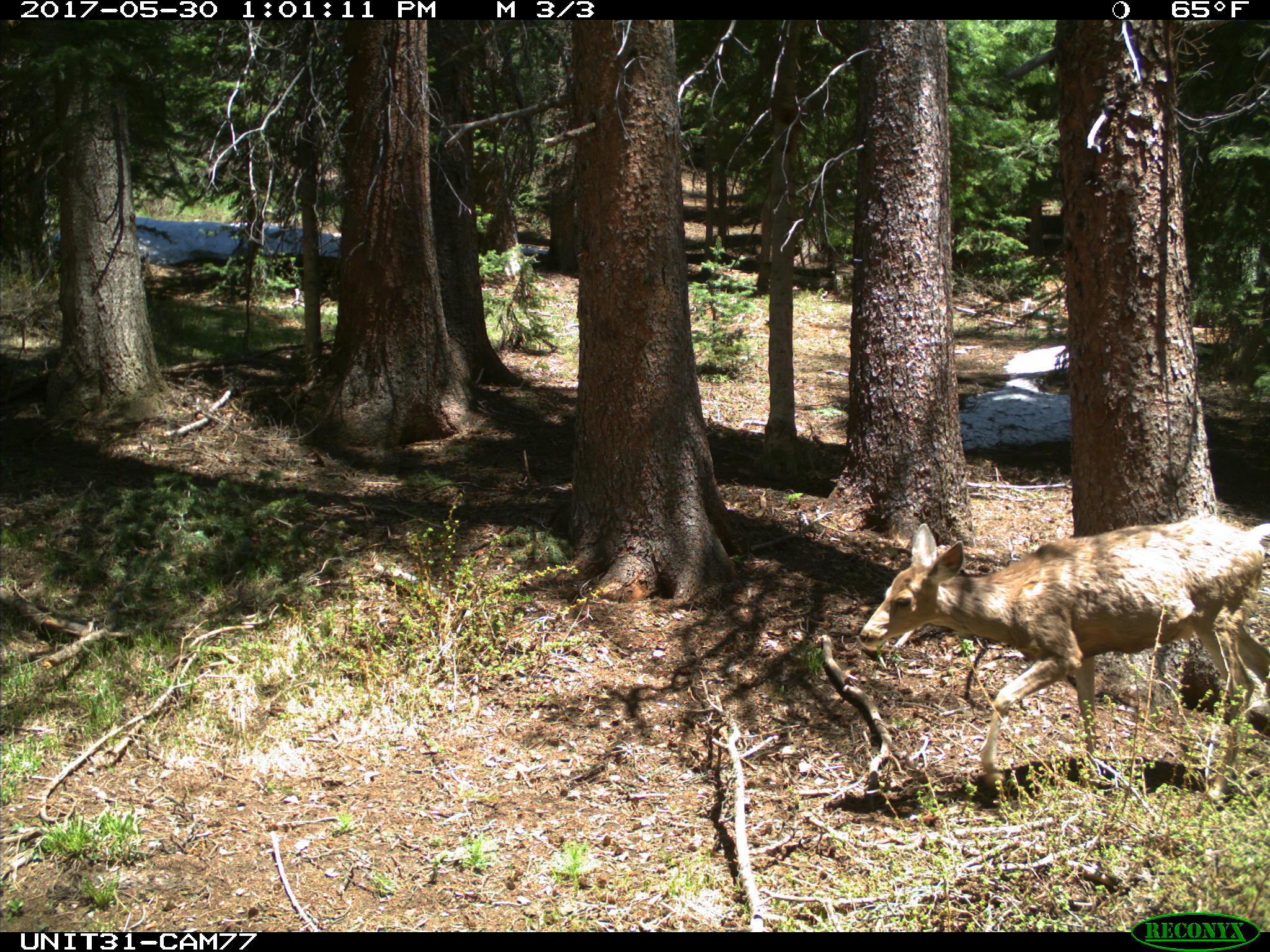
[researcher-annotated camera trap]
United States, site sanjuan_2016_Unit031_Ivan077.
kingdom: Animalia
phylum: Chordata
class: Mammalia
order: Artiodactyla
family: Cervidae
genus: Odocoileus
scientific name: Odocoileus hemionus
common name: mule deer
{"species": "Odocoileus hemionus (mule deer)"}